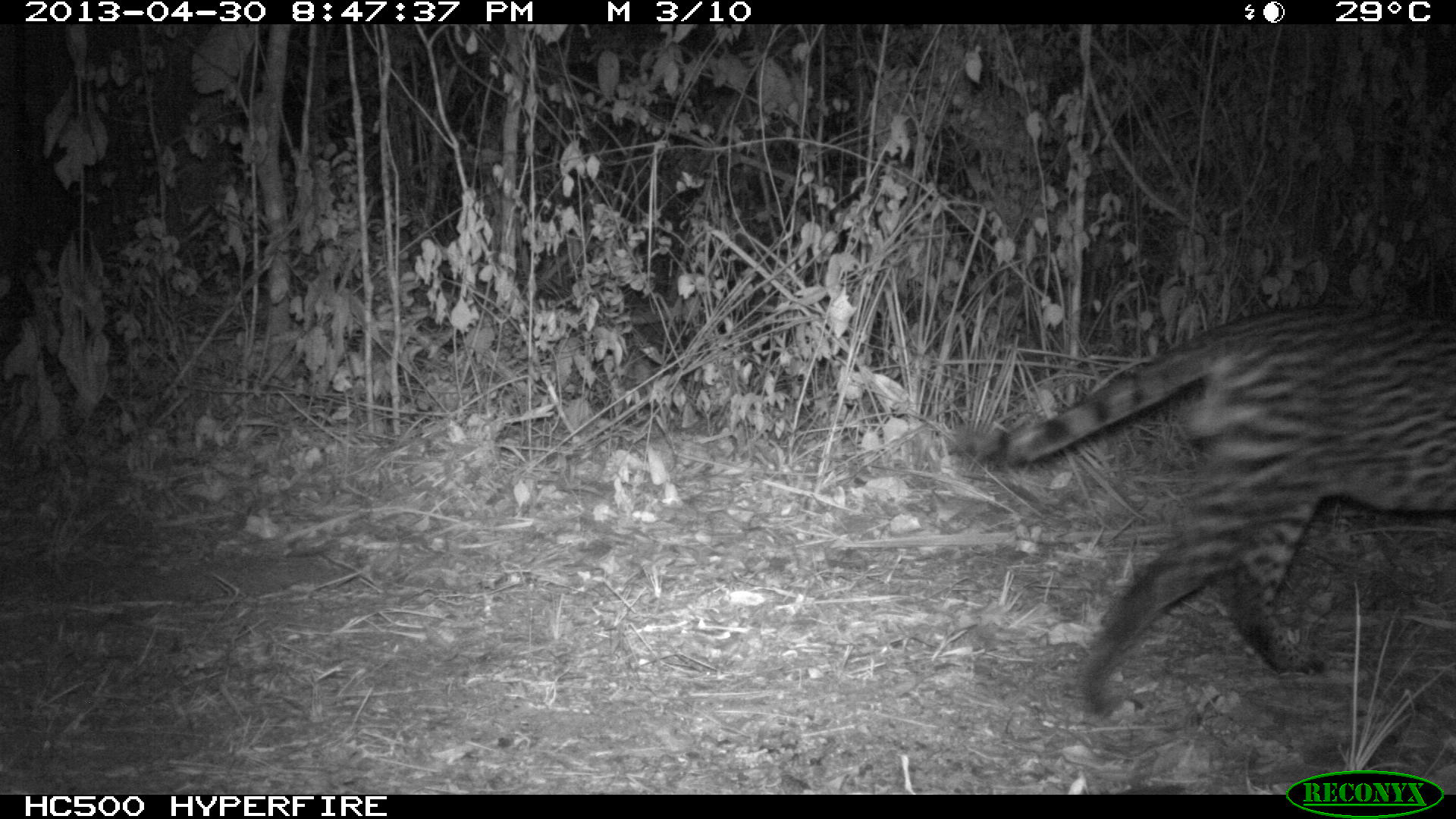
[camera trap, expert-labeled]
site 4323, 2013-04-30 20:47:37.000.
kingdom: Animalia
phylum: Chordata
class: Mammalia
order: Carnivora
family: Felidae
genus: Leopardus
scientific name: Leopardus pardalis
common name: ocelot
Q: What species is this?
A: Leopardus pardalis (ocelot).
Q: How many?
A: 1.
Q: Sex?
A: Male.